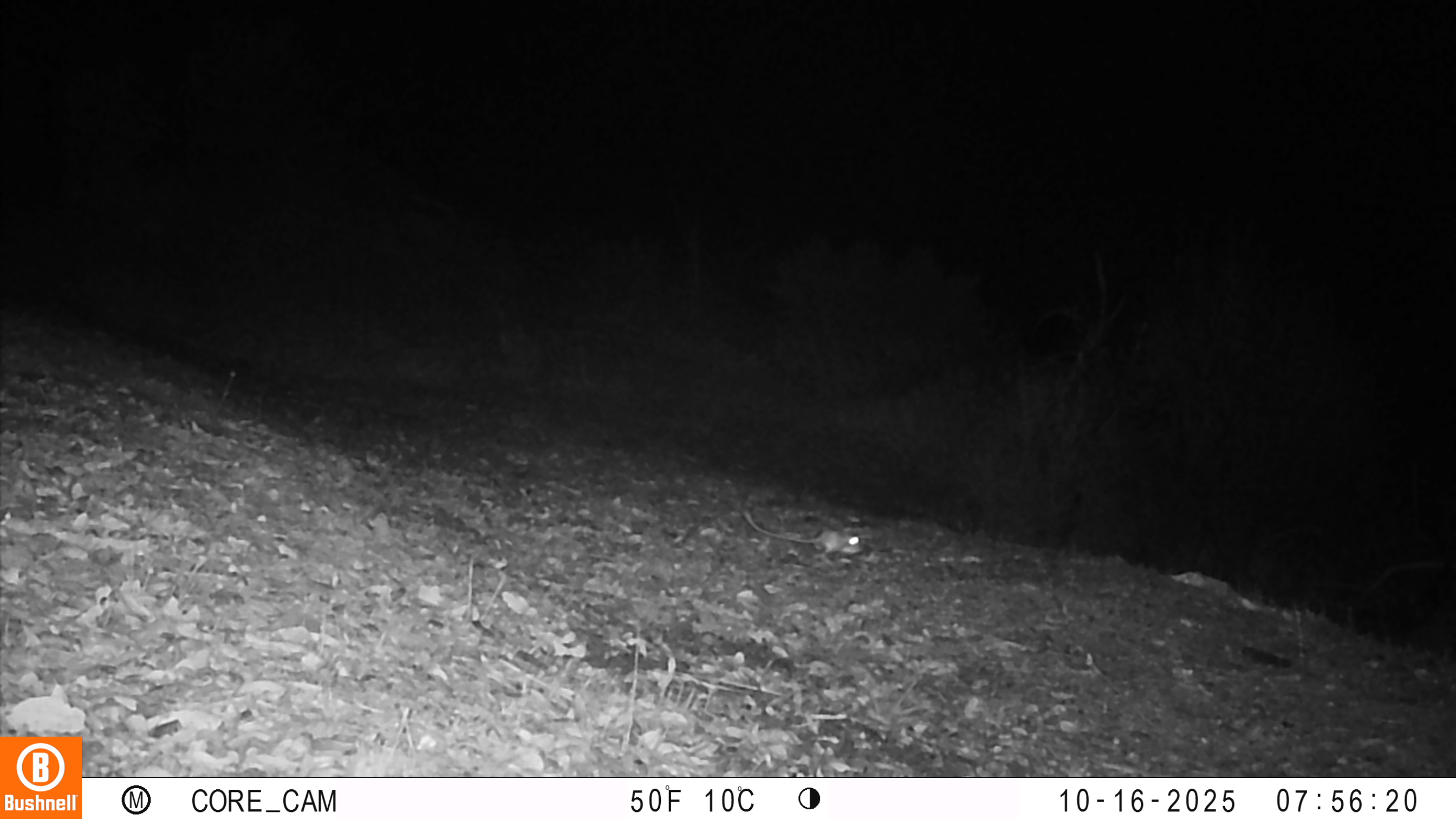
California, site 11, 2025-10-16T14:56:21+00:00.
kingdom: Animalia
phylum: Chordata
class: Mammalia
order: Rodentia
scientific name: Rodentia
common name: mouse or rat